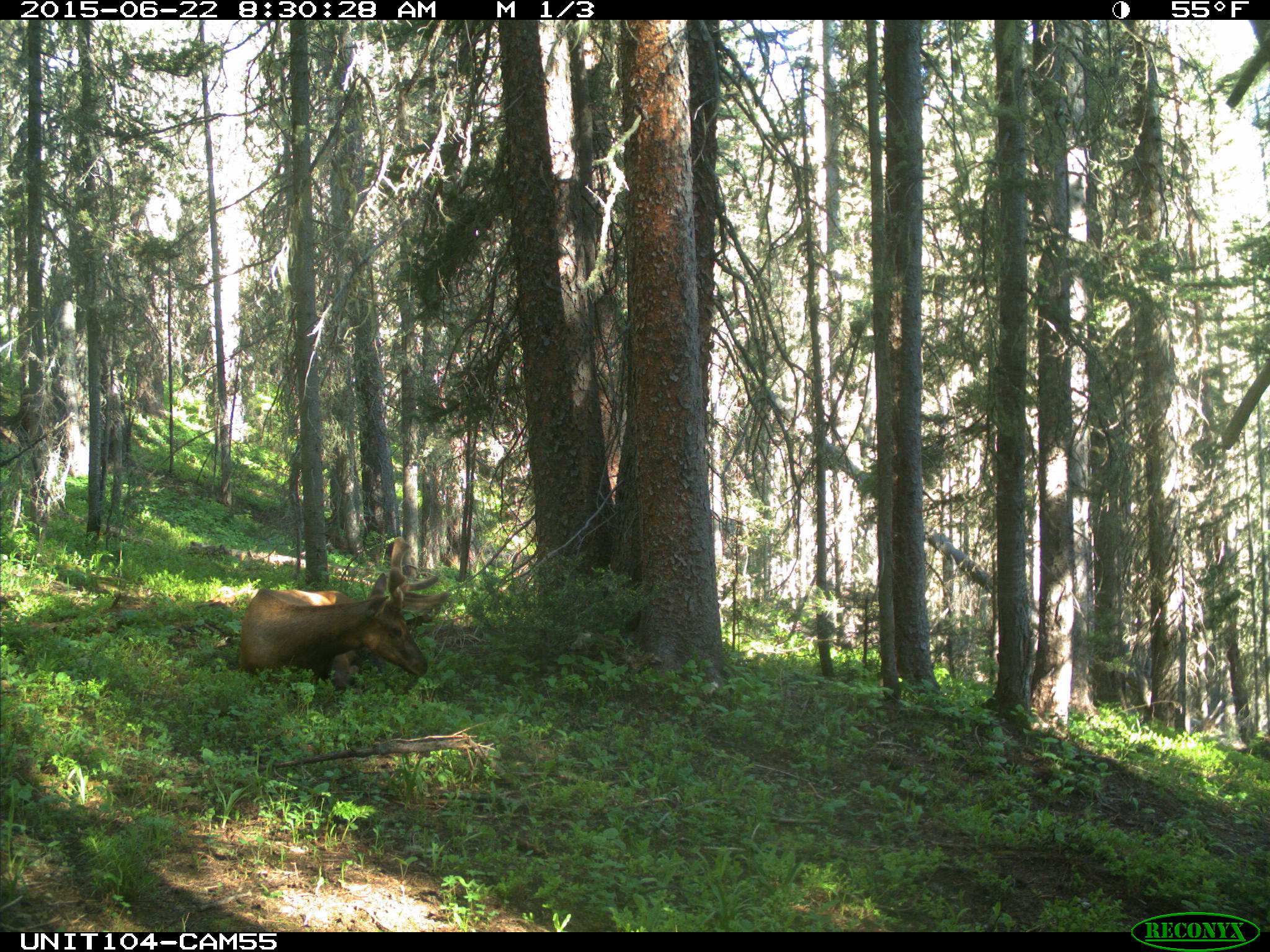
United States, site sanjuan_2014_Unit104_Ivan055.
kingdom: Animalia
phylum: Chordata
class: Mammalia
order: Artiodactyla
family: Cervidae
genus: Cervus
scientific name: Cervus elaphus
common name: red deer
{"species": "Cervus elaphus (red deer)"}